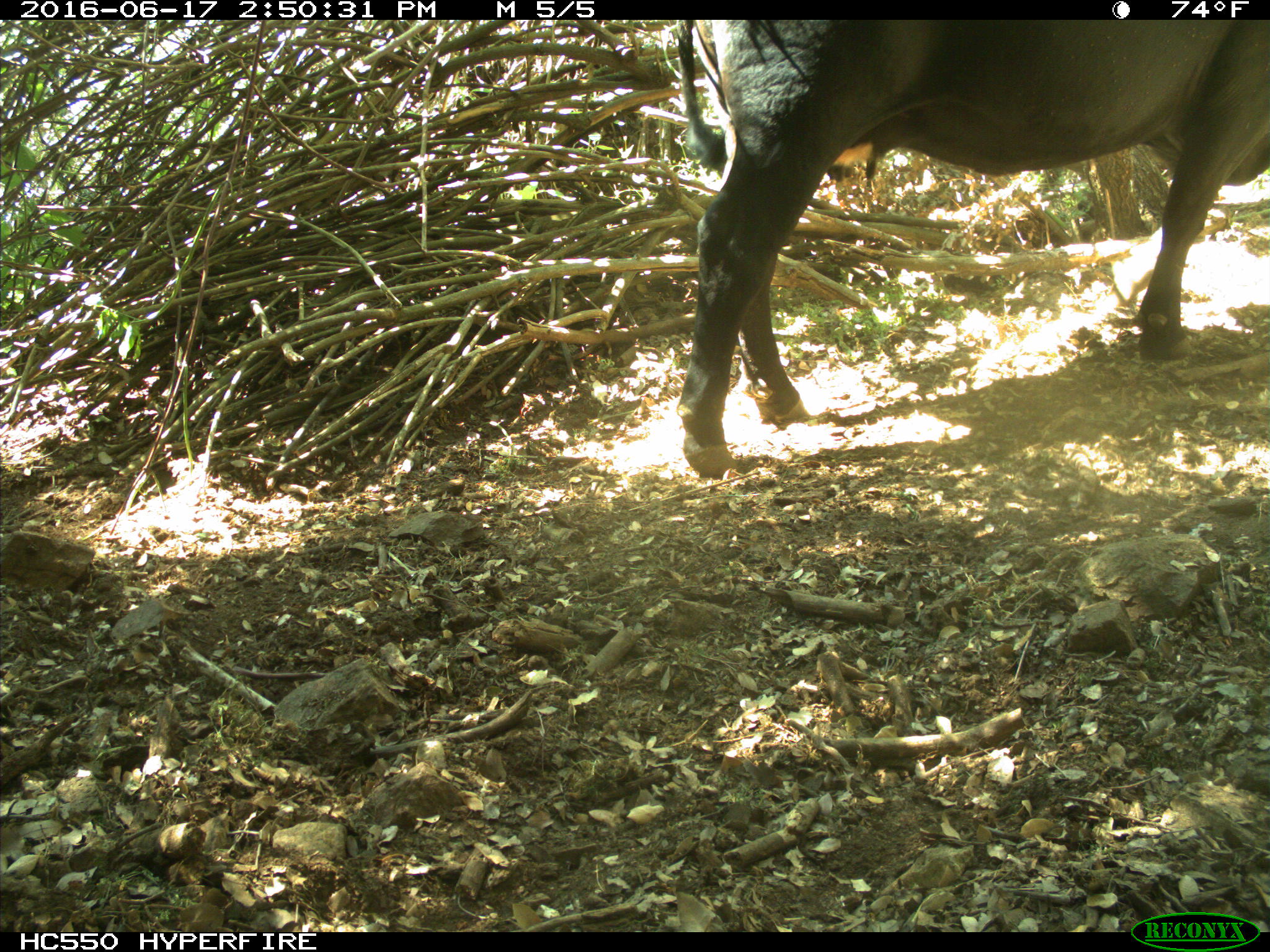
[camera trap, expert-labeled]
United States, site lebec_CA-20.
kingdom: Animalia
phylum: Chordata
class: Mammalia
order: Artiodactyla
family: Bovidae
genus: Bos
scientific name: Bos taurus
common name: domestic cow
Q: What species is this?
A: Bos taurus (domestic cow).